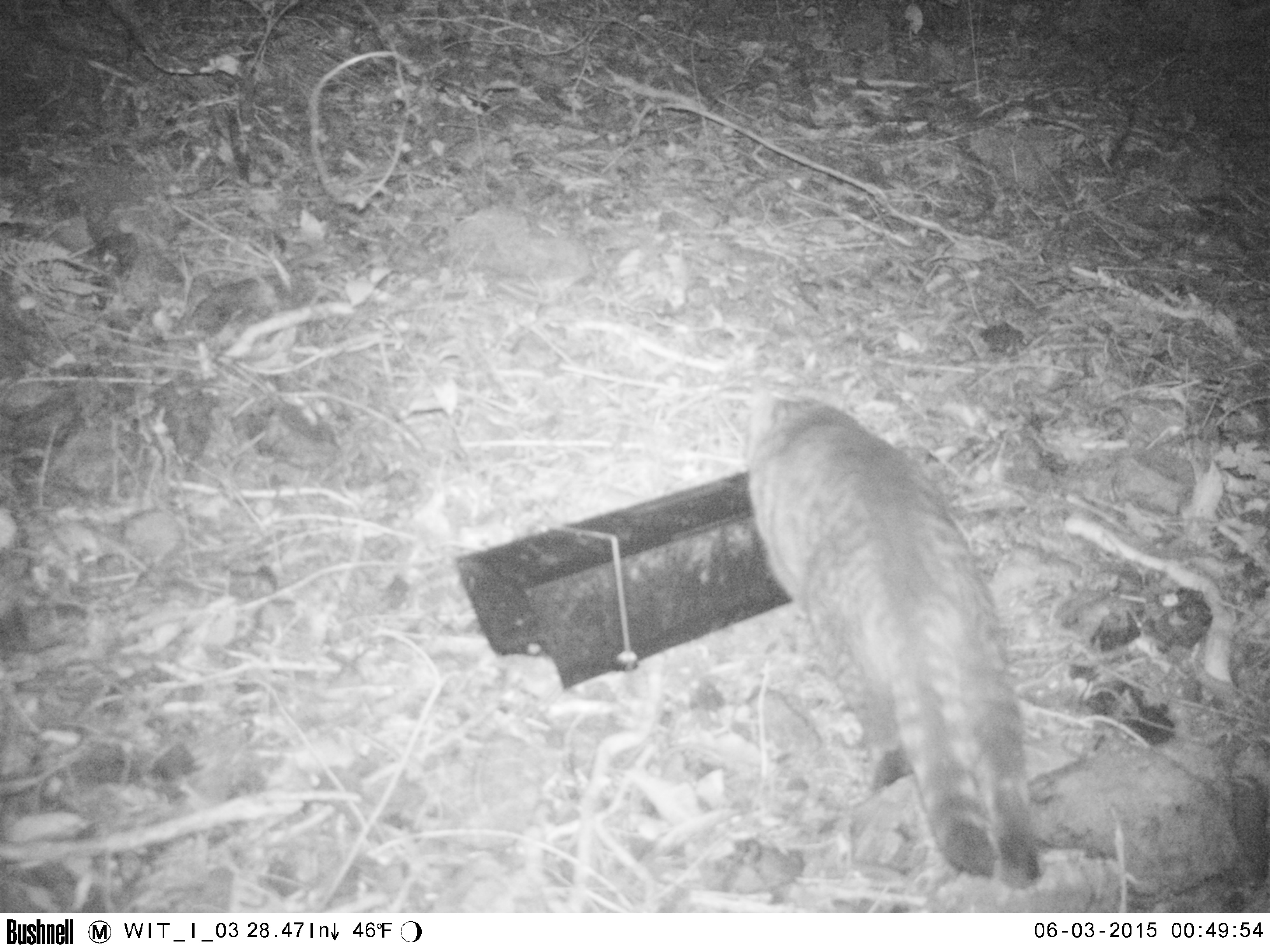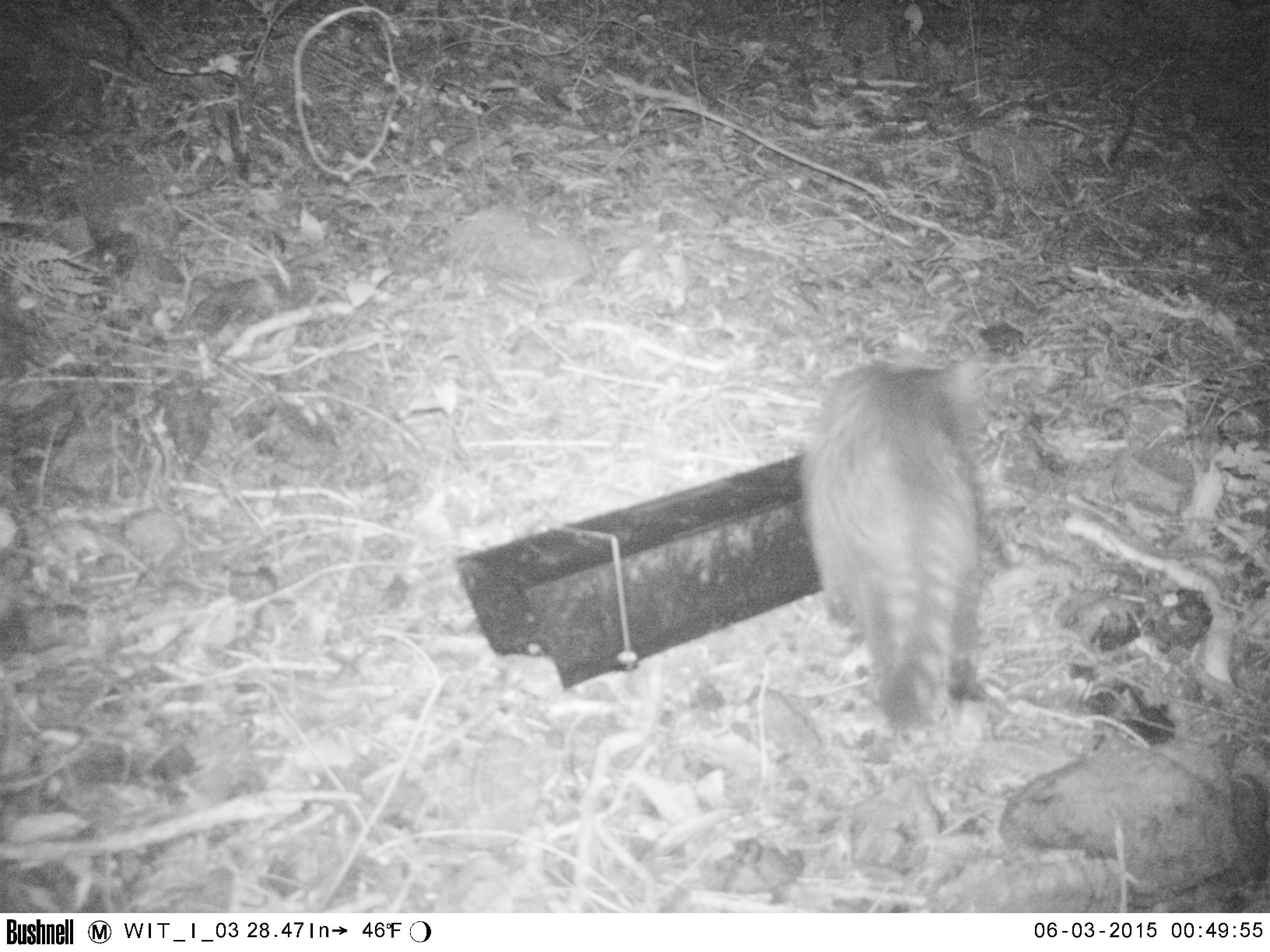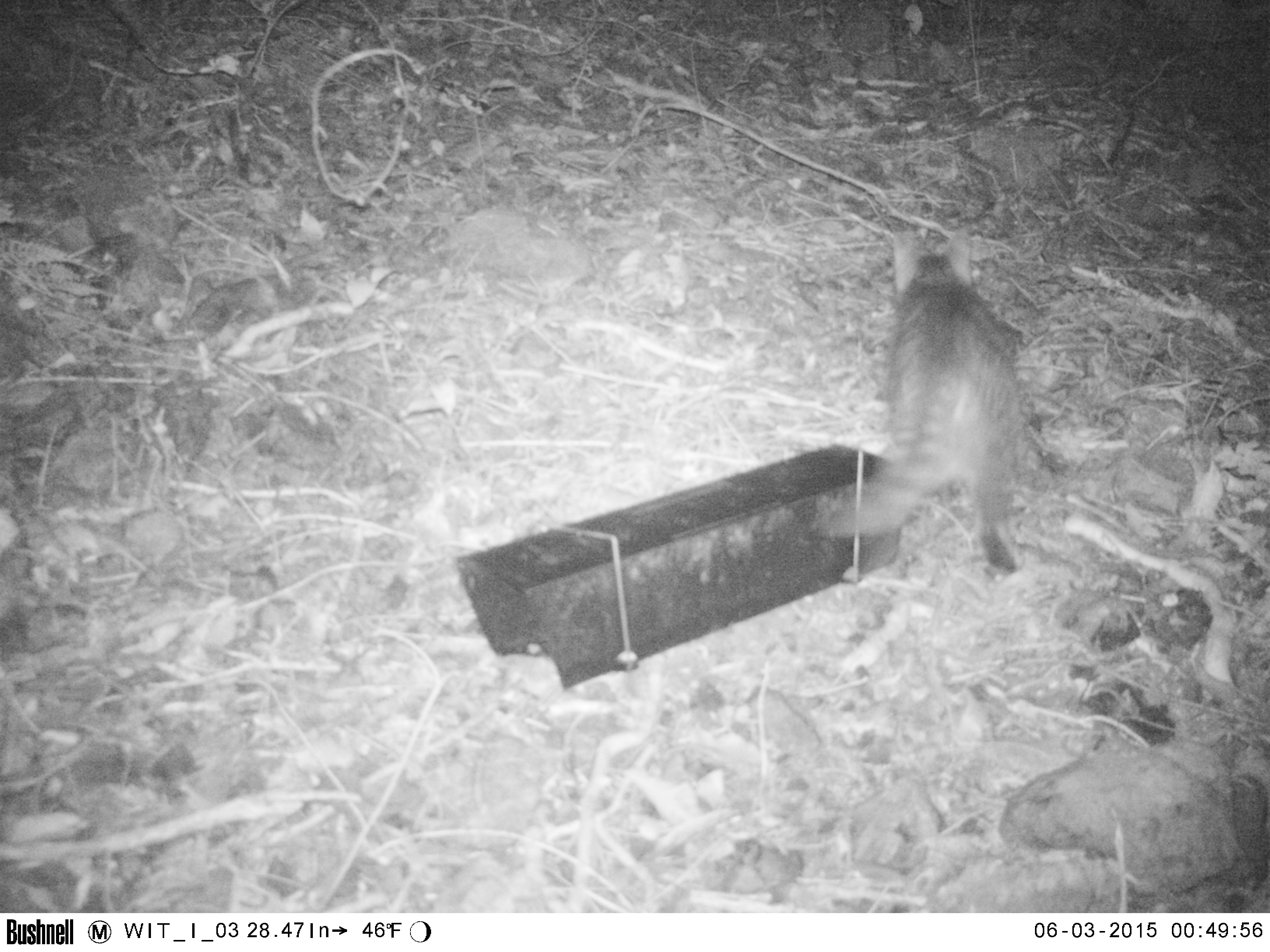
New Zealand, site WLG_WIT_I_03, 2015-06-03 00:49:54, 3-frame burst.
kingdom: Animalia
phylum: Chordata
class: Mammalia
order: Carnivora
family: Felidae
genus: Felis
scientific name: Felis catus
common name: domestic cat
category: cat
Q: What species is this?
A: Cat (domestic cat) (Felis catus).